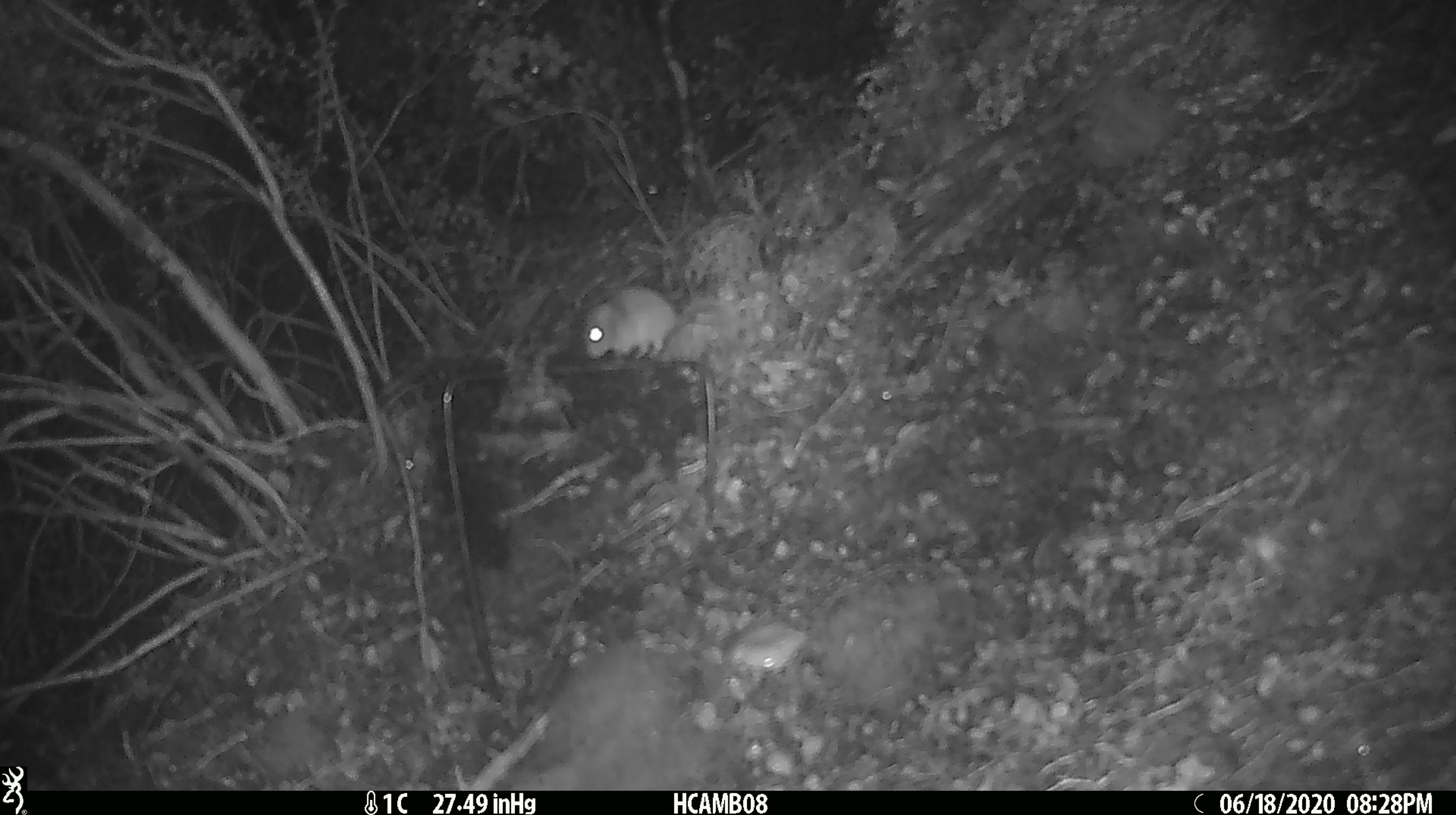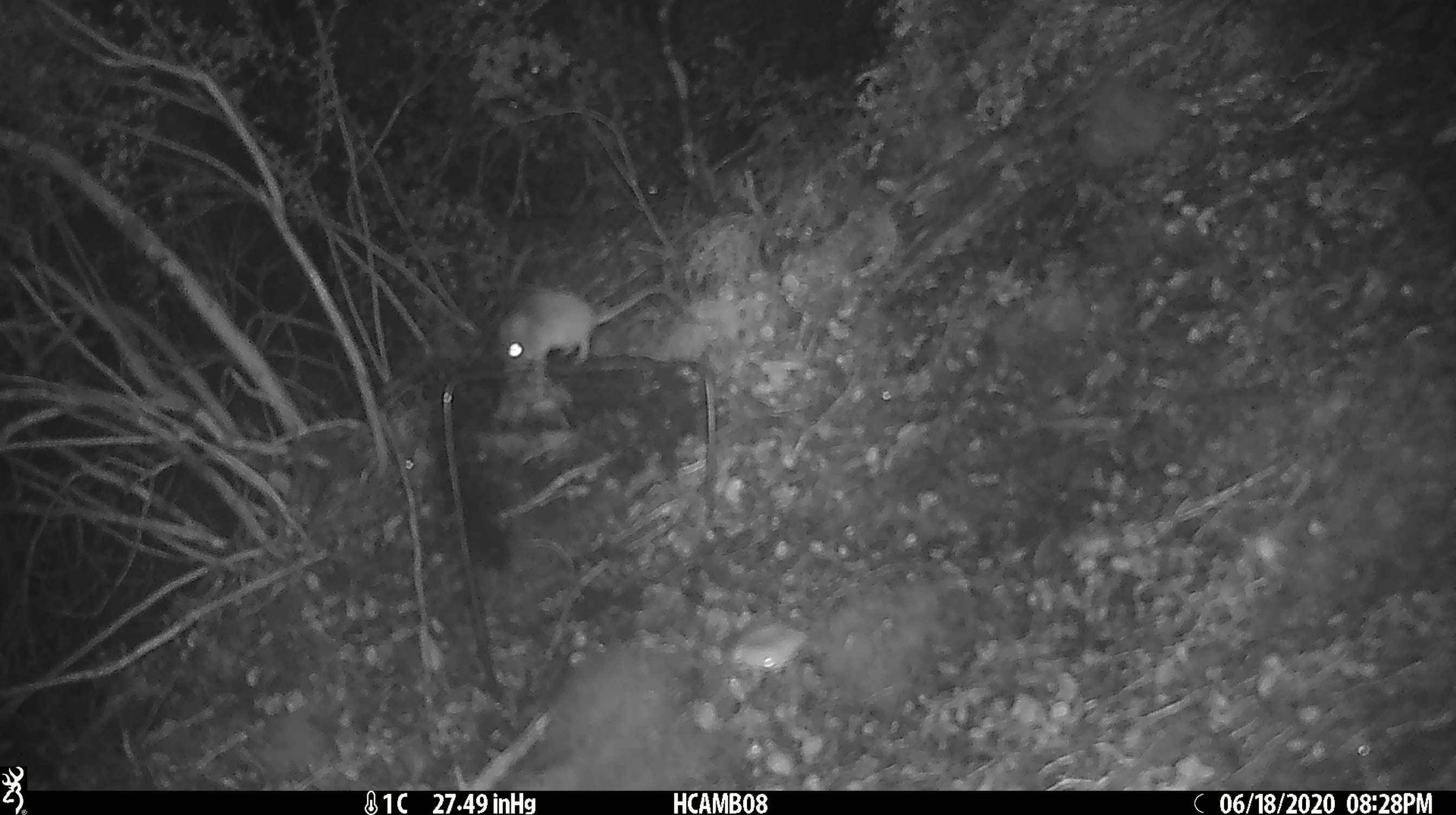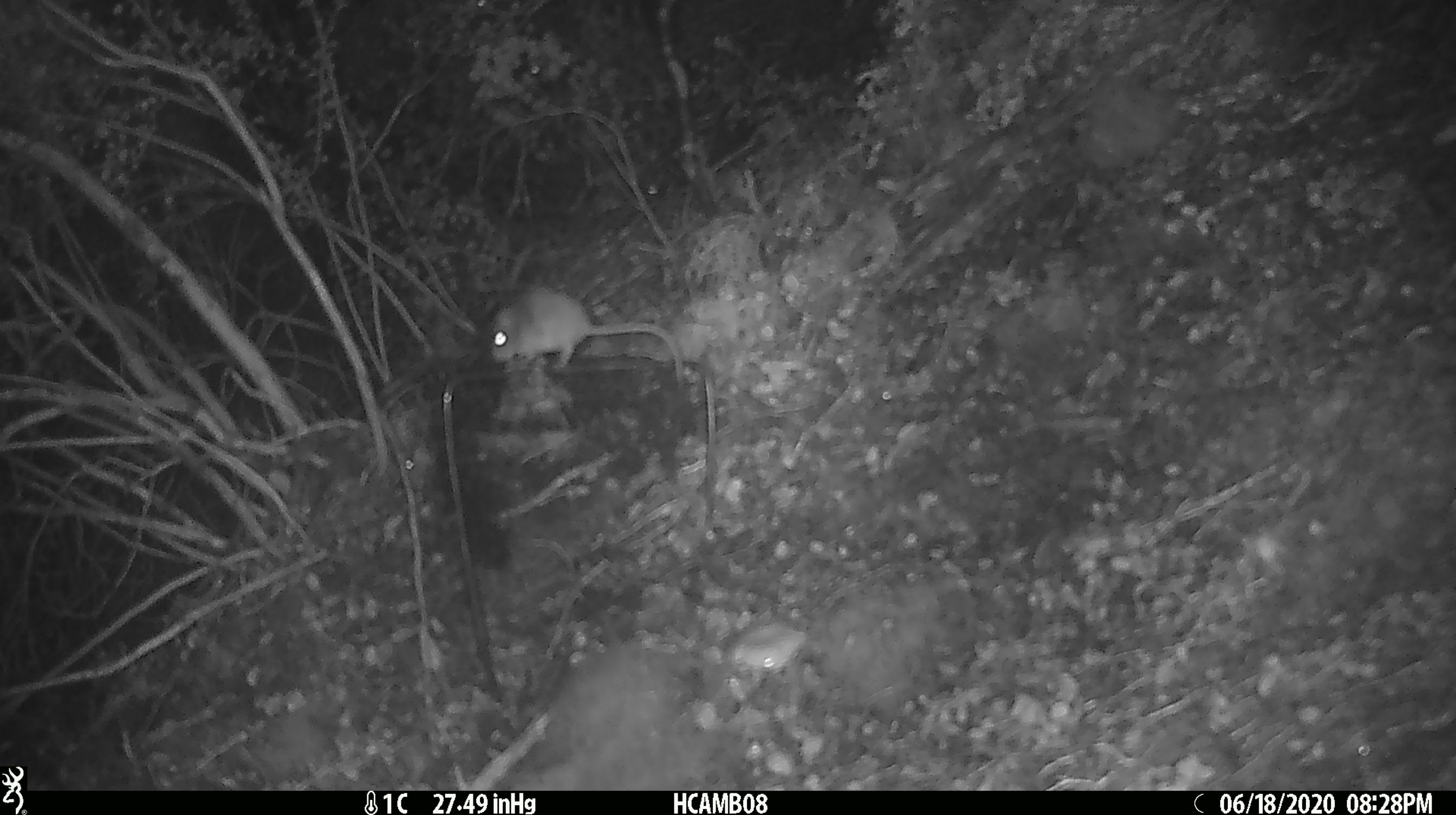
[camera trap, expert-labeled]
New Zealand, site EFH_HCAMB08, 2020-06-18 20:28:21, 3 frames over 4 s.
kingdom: Animalia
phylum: Chordata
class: Mammalia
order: Rodentia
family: Muridae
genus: Mus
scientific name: Mus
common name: mouse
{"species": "mouse (Mus)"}